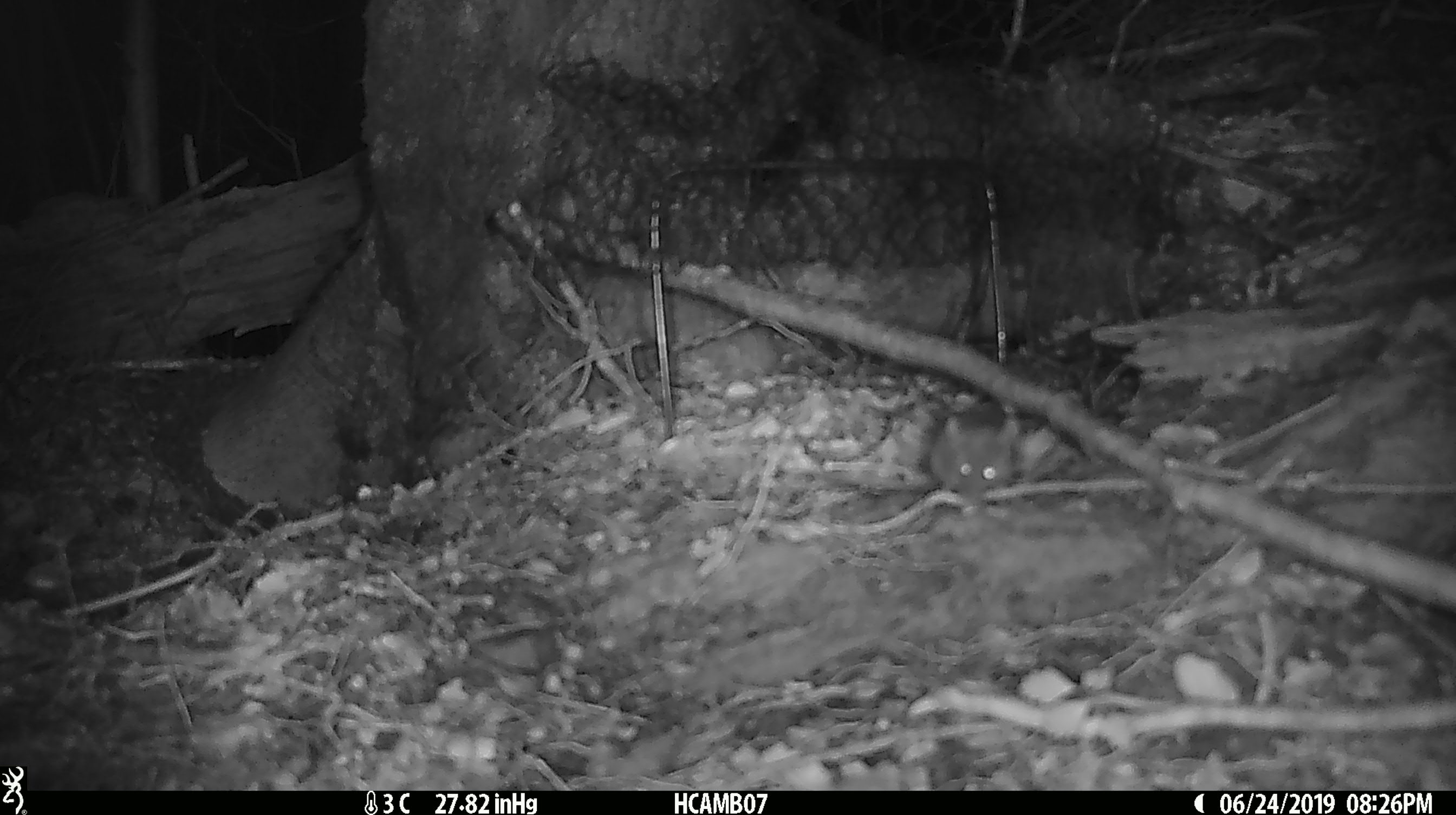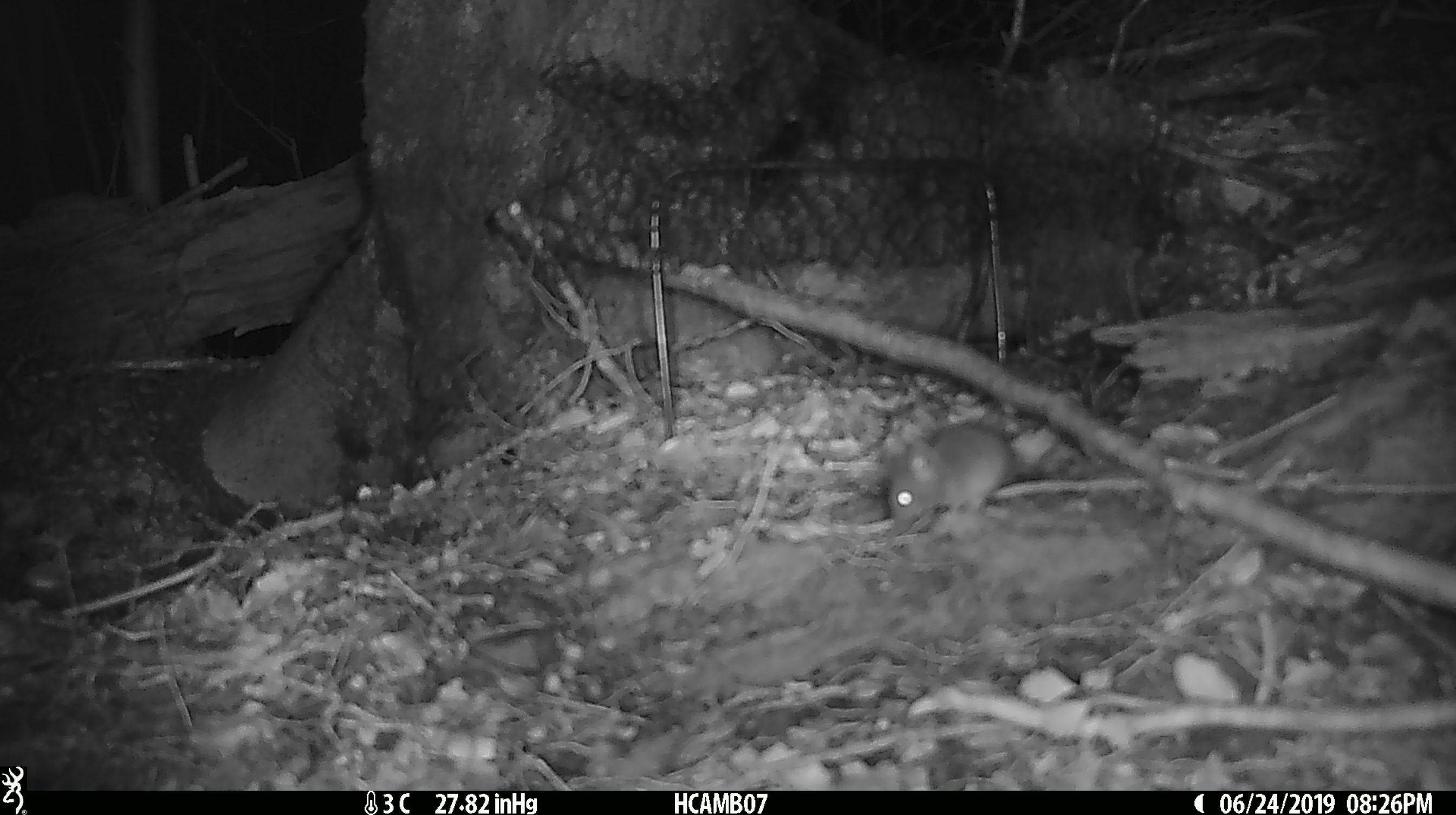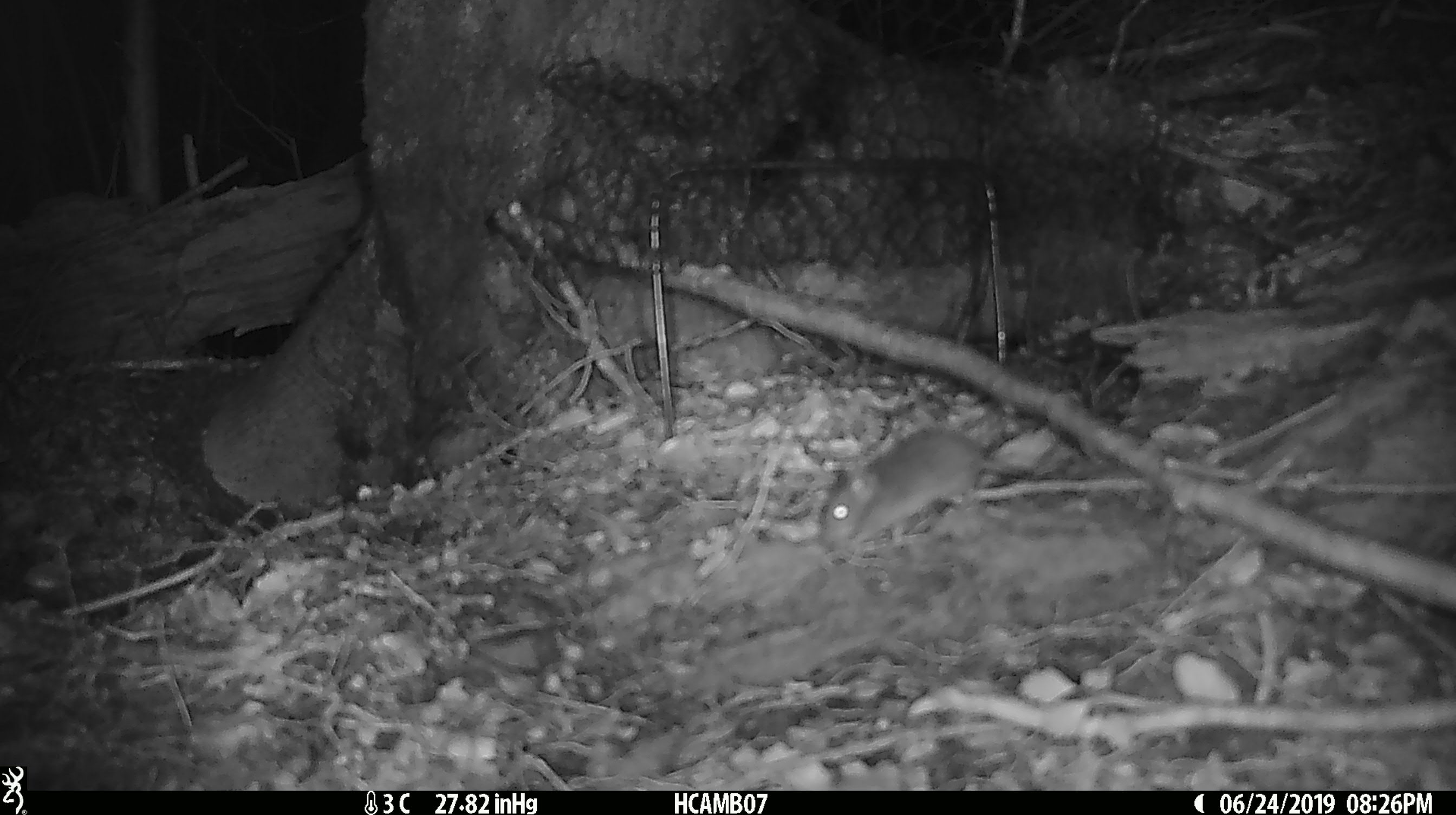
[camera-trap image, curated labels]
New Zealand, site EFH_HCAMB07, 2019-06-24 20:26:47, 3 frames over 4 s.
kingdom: Animalia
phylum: Chordata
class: Mammalia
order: Rodentia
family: Muridae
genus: Mus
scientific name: Mus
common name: mouse